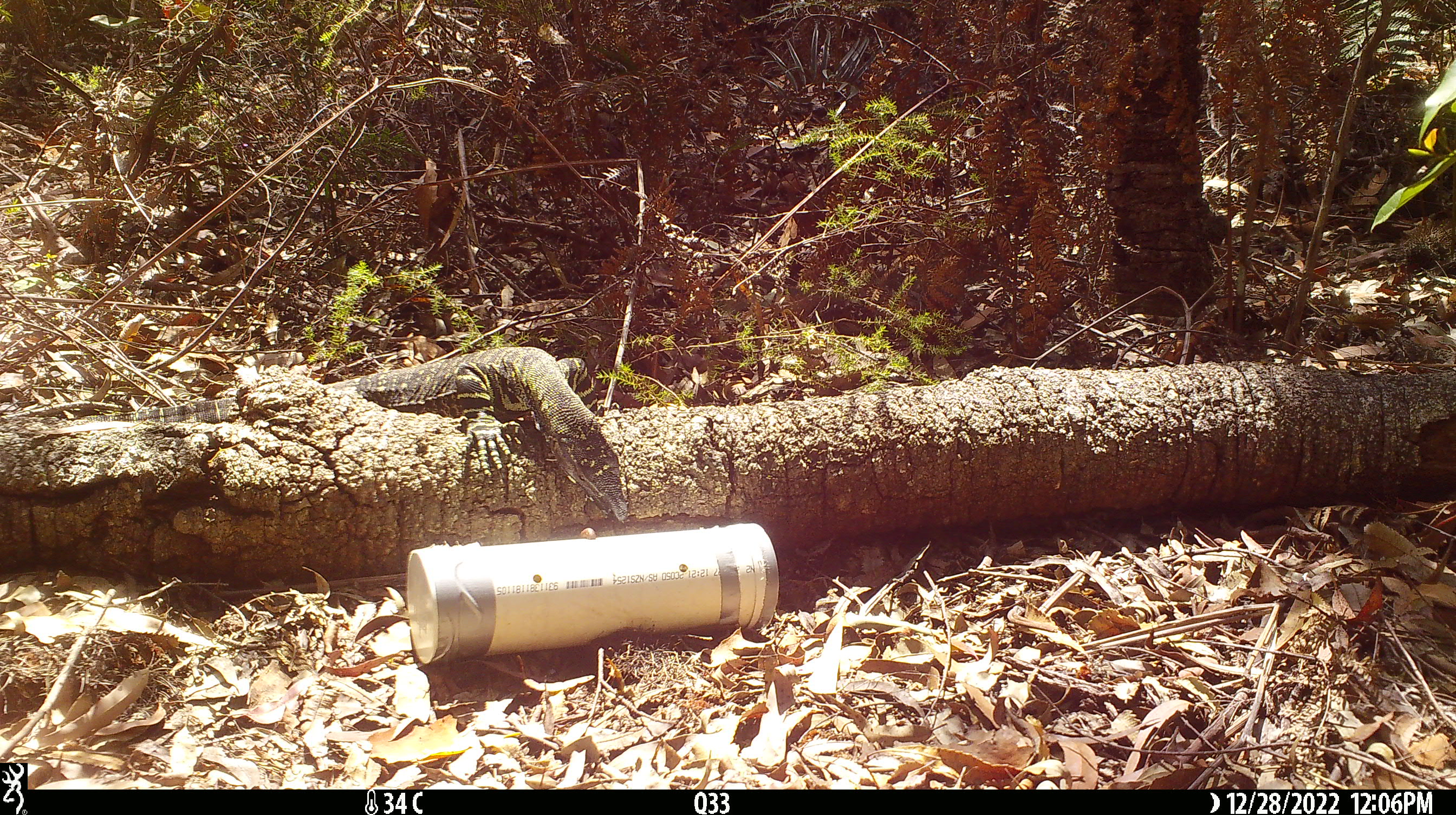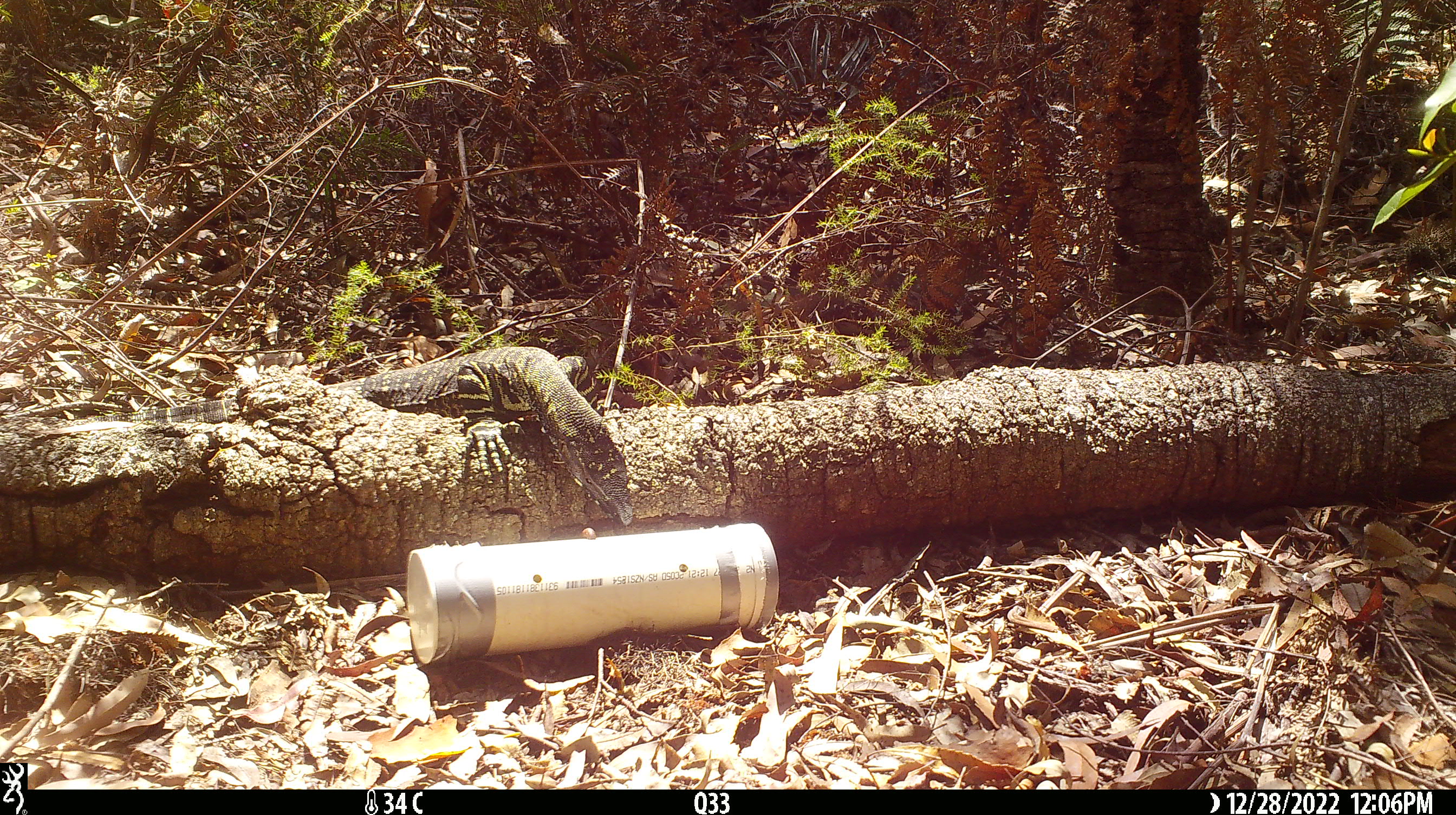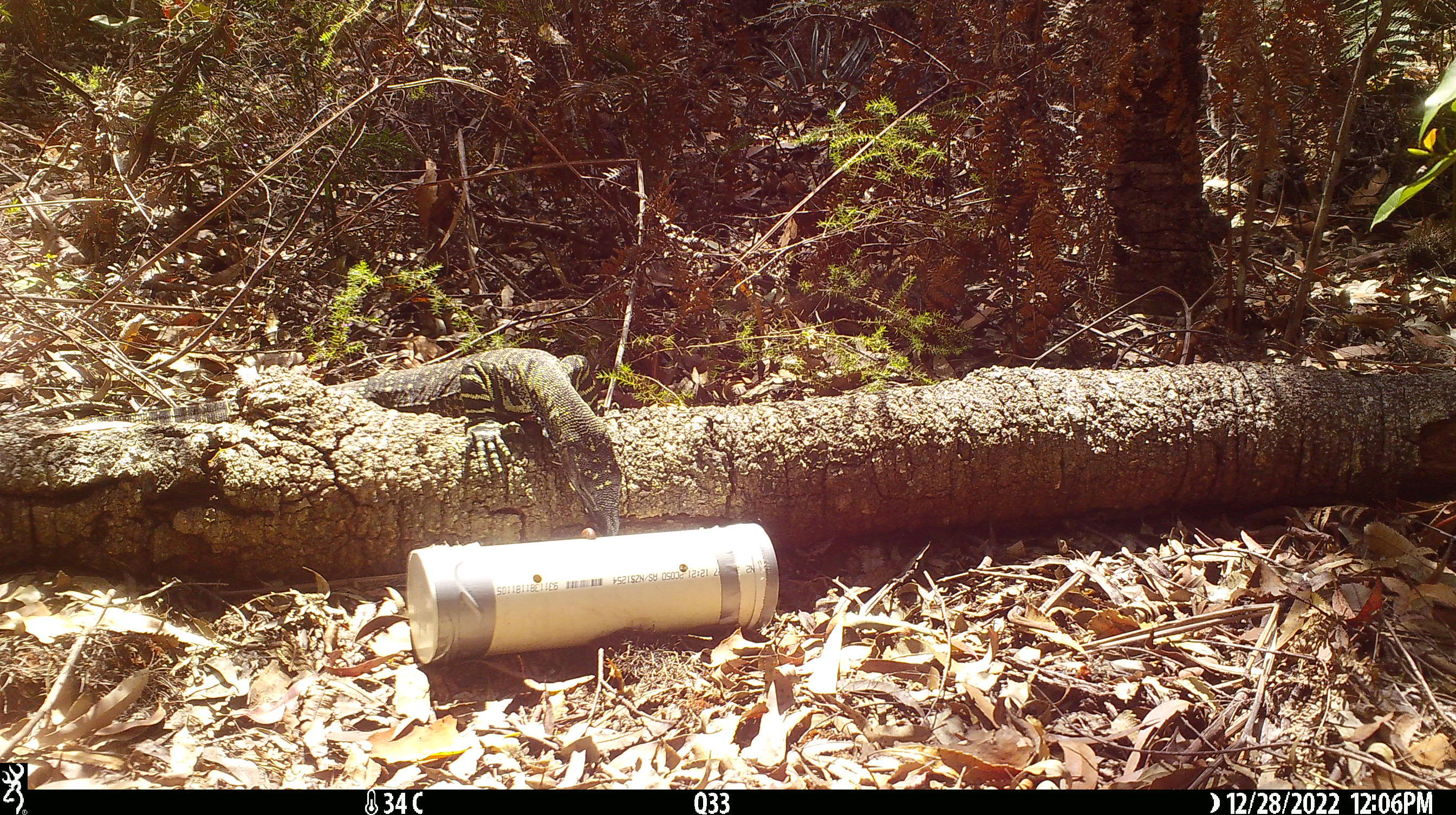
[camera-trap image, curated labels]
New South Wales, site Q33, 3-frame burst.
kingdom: Animalia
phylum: Chordata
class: Reptilia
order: Squamata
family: Varanidae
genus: Varanus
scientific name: Varanus varius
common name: lace monitor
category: goanna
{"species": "goanna (lace monitor) (Varanus varius)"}